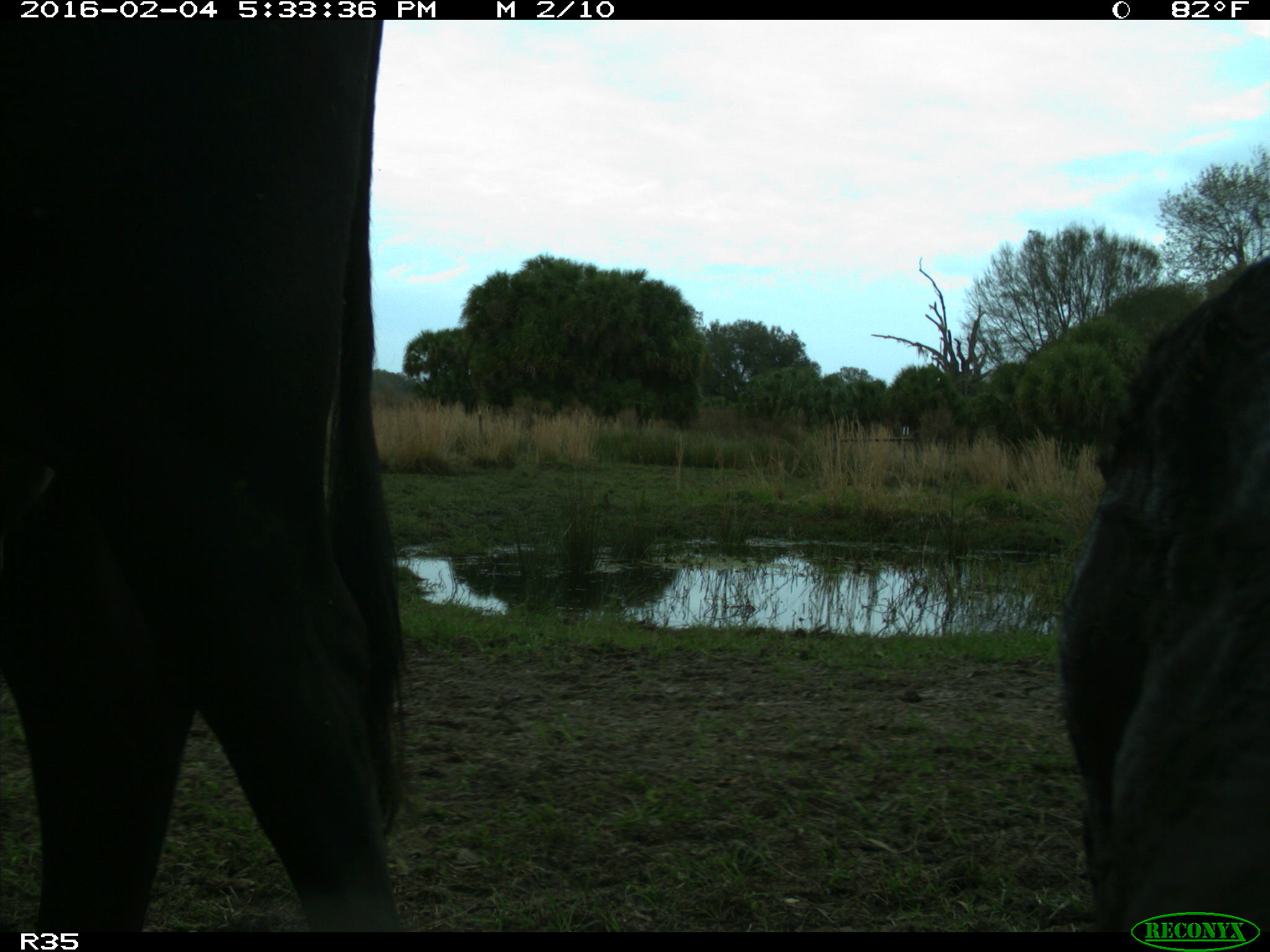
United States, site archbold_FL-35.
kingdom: Animalia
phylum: Chordata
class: Mammalia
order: Artiodactyla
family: Bovidae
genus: Bos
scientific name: Bos taurus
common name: domestic cow